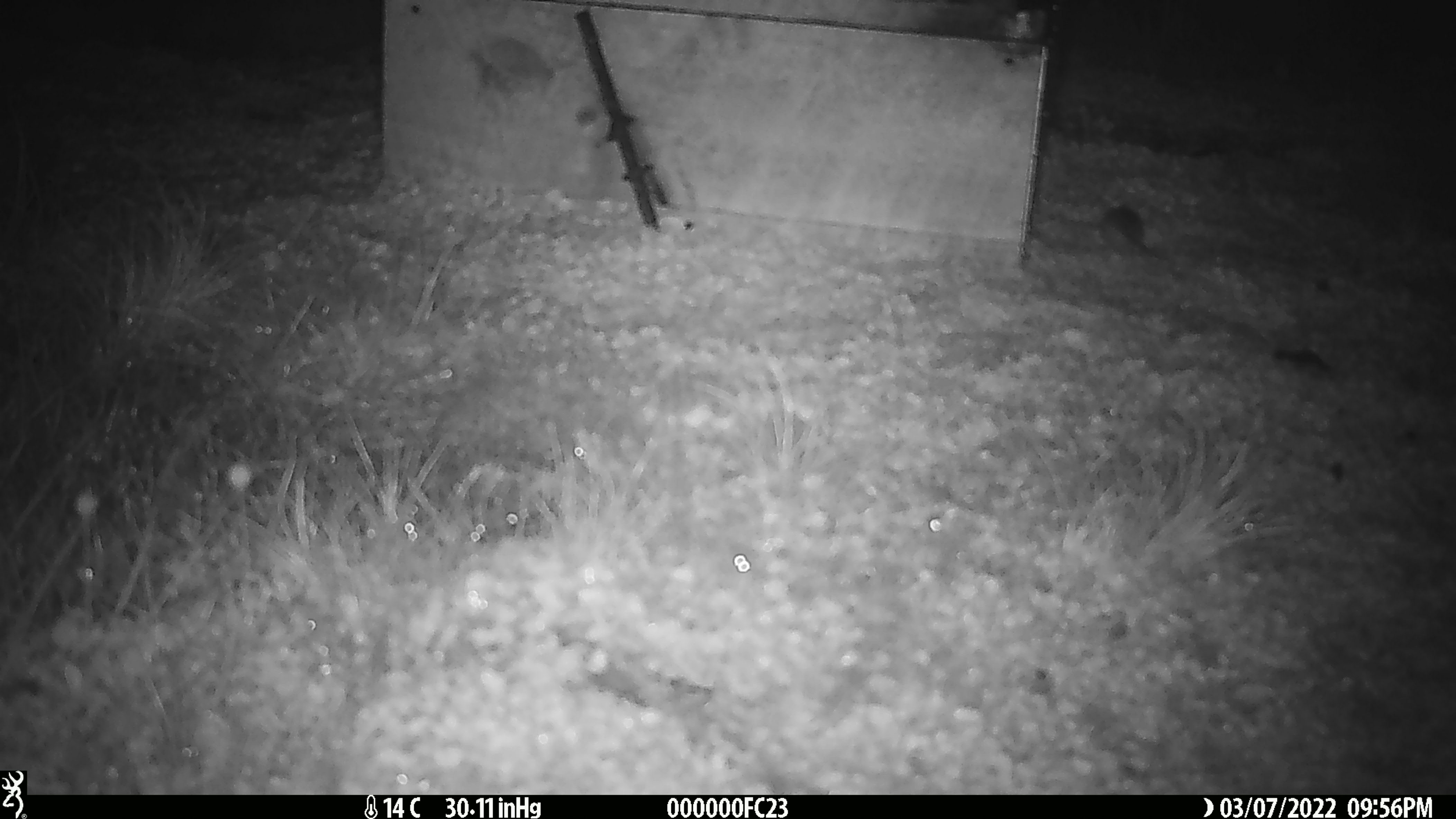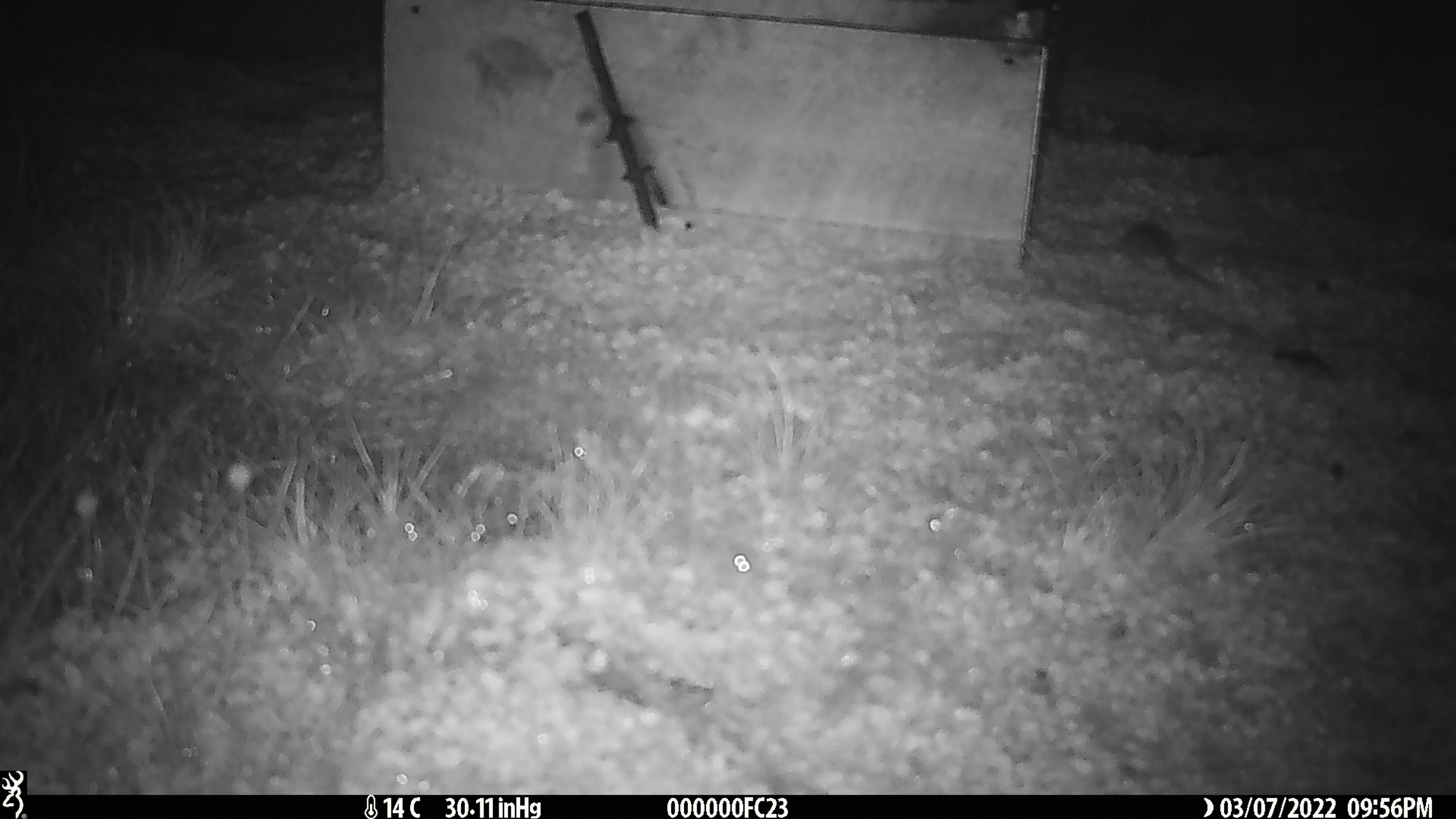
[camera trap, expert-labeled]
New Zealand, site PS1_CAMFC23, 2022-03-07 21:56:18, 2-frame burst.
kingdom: Animalia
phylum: Chordata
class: Mammalia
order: Rodentia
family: Muridae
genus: Mus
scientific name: Mus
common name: mouse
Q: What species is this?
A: Mouse (Mus).